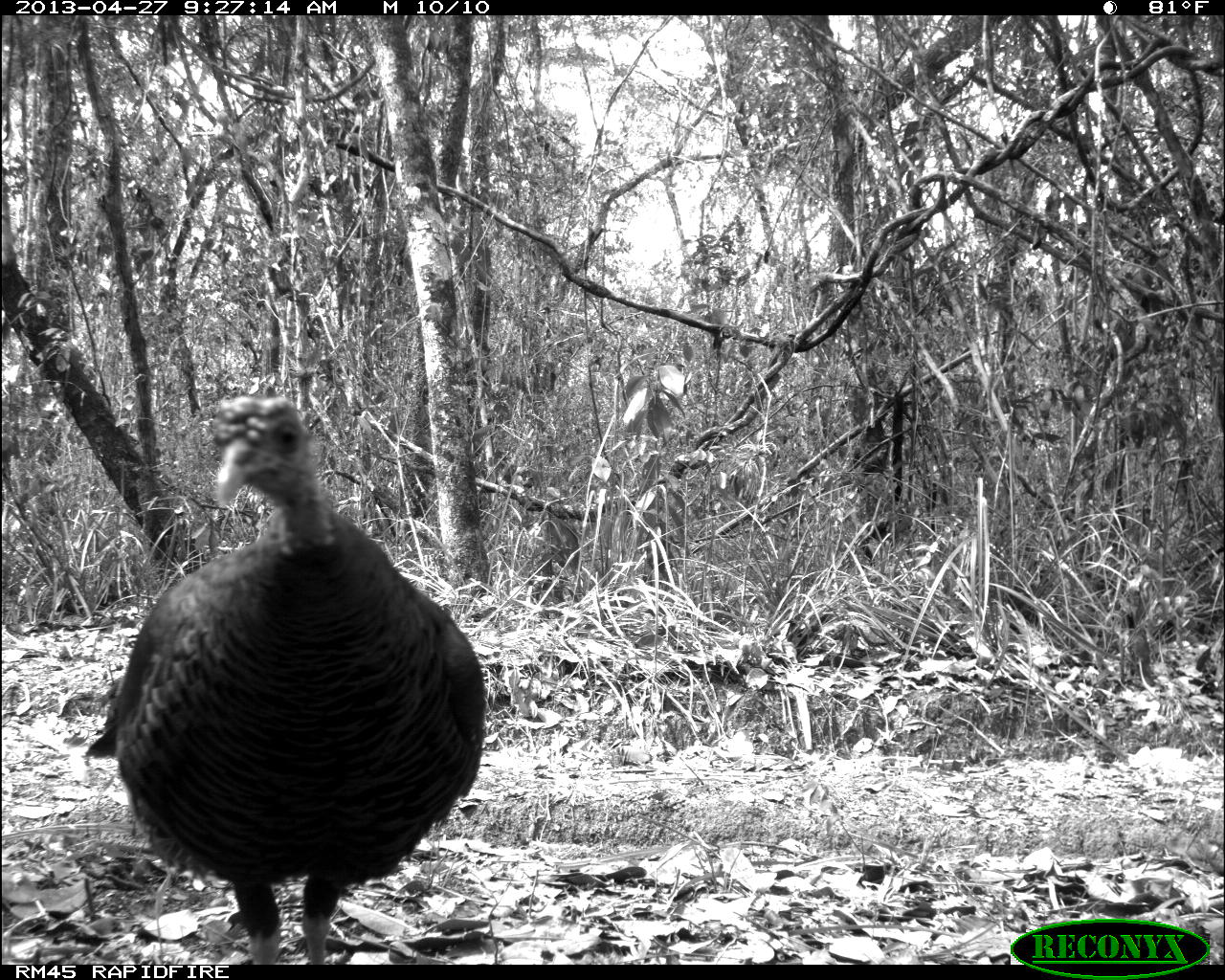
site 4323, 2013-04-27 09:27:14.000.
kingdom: Animalia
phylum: Chordata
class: Aves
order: Galliformes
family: Phasianidae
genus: Meleagris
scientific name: Meleagris ocellata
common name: ocellated turkey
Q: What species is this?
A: Meleagris ocellata (ocellated turkey).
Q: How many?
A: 1.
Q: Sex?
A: Female.